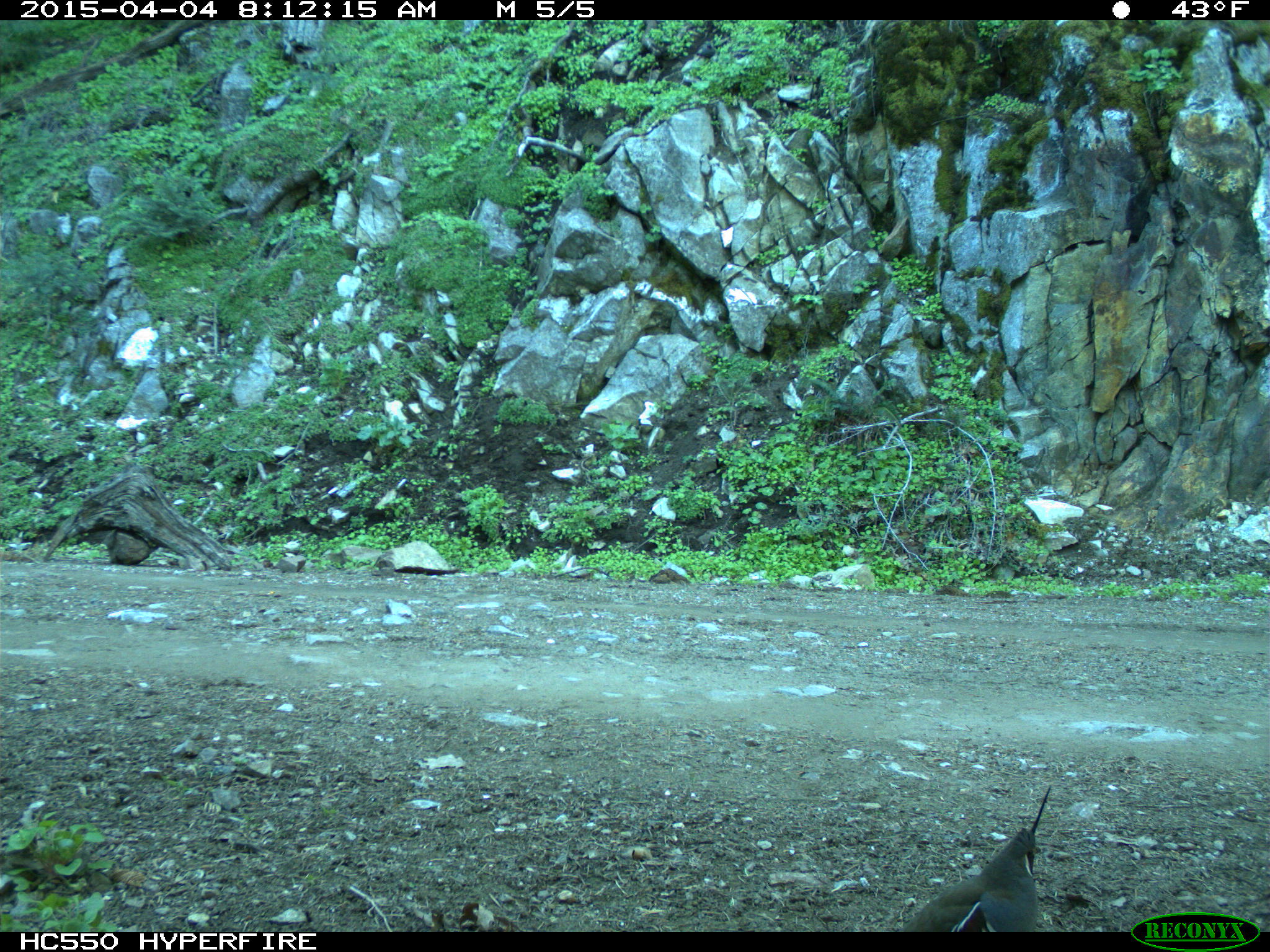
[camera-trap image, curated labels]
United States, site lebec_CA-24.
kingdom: Animalia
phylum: Chordata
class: Aves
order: Galliformes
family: Odontophoridae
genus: Callipepla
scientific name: Callipepla californica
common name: california quail